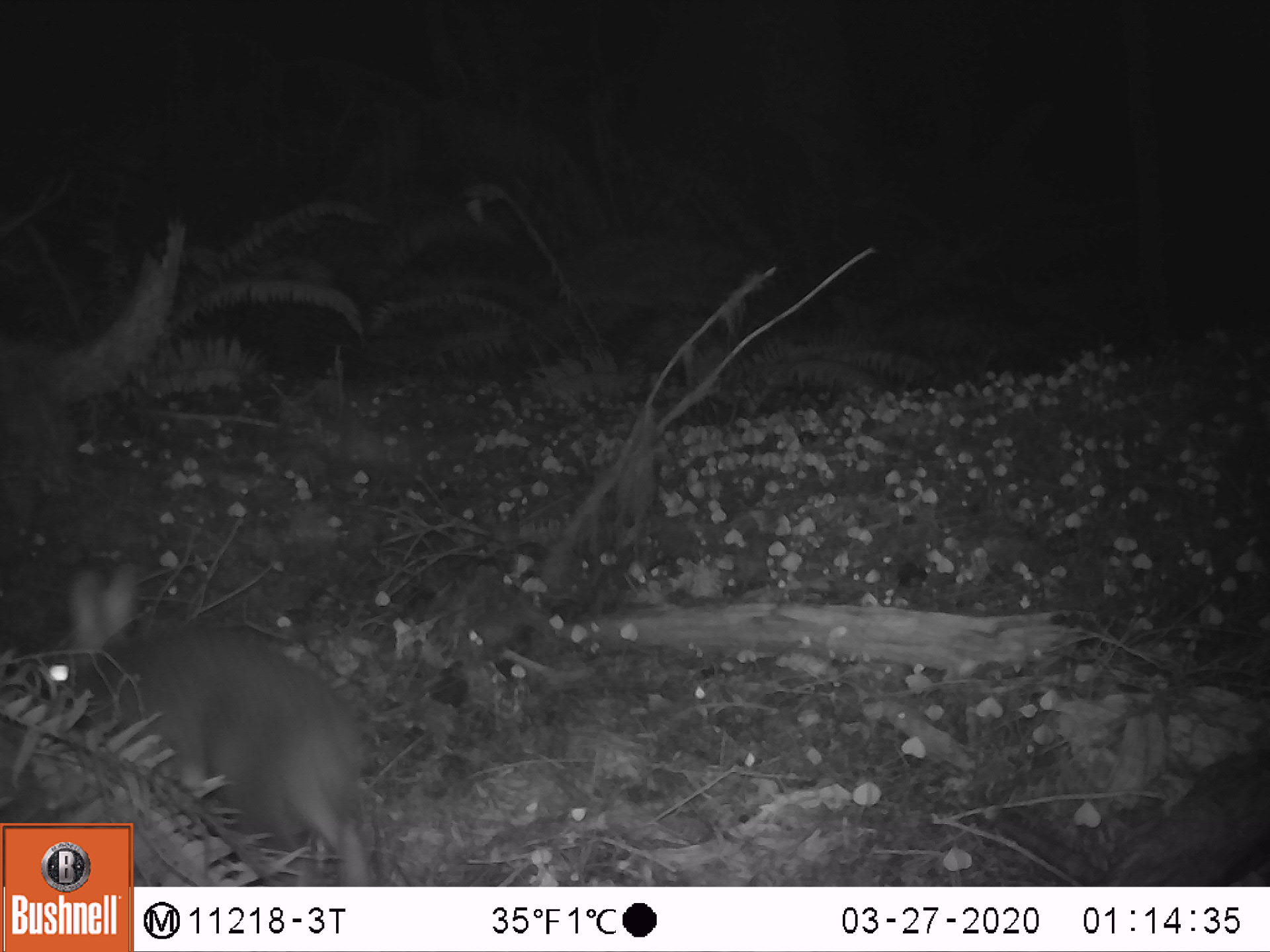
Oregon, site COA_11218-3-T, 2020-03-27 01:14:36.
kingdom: Animalia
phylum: Chordata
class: Mammalia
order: Lagomorpha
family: Leporidae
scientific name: Leporidae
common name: hares and rabbits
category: leporidae family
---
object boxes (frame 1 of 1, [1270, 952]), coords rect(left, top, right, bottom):
leporidae family: rect(22, 566, 363, 750)